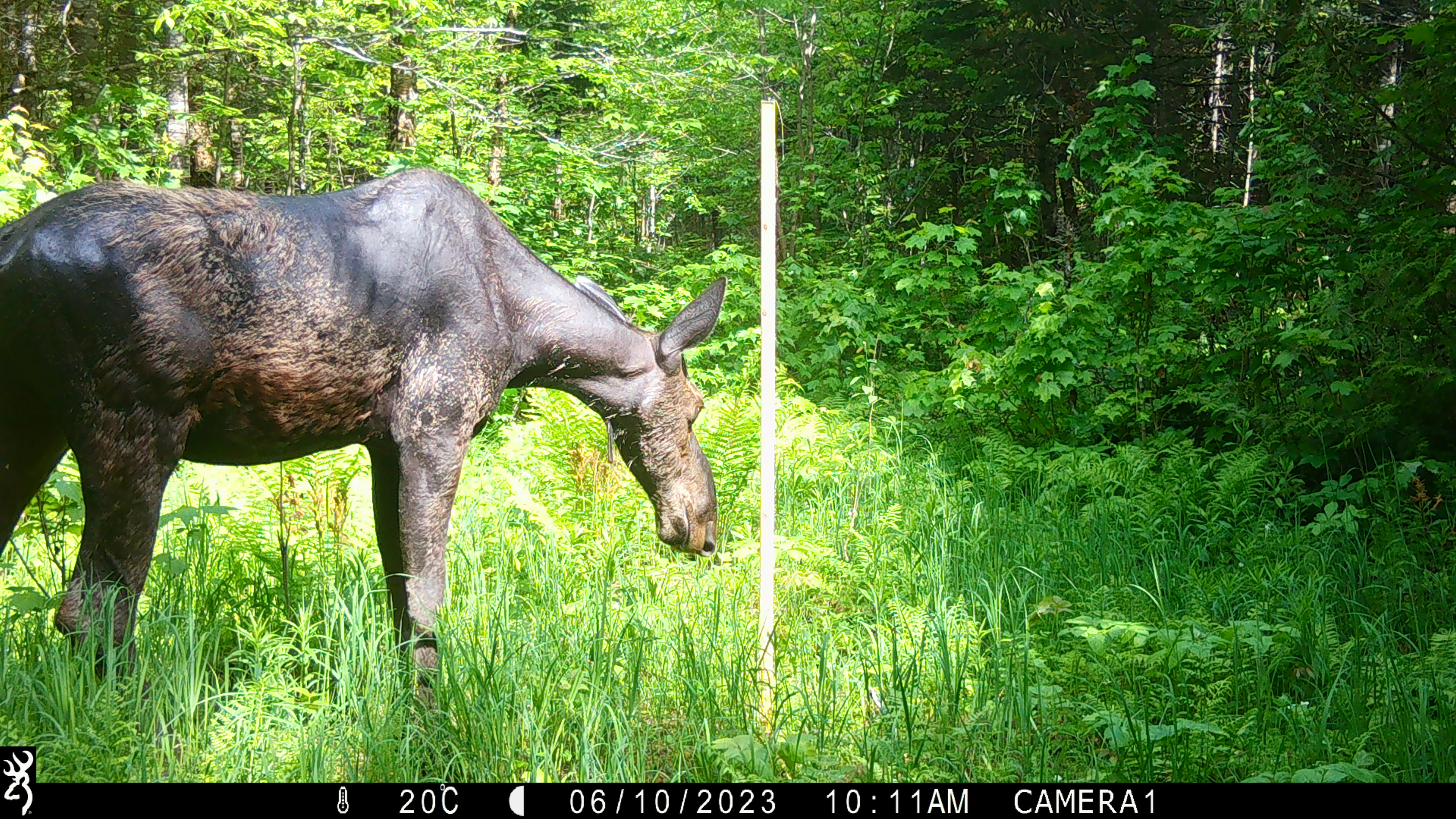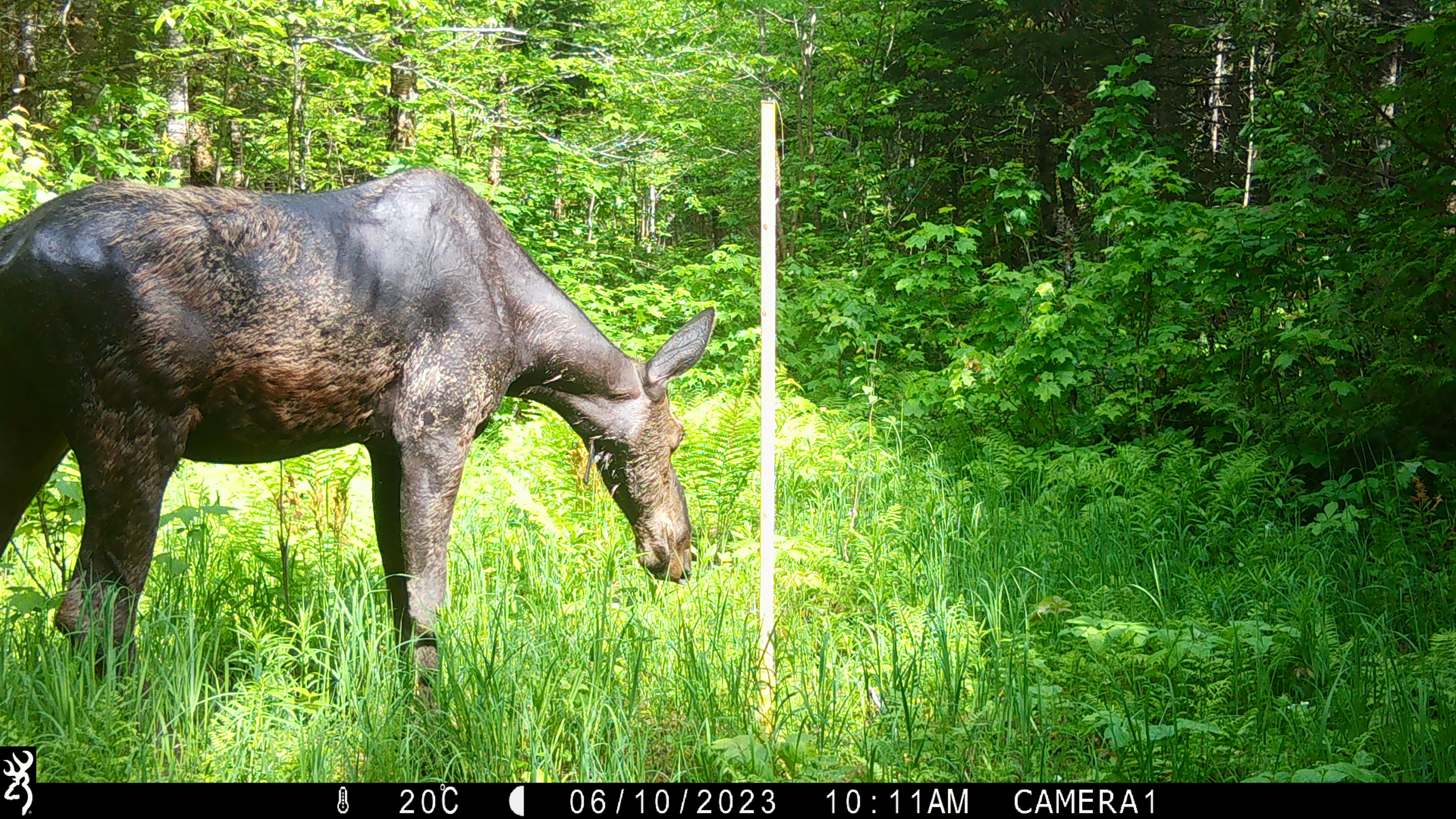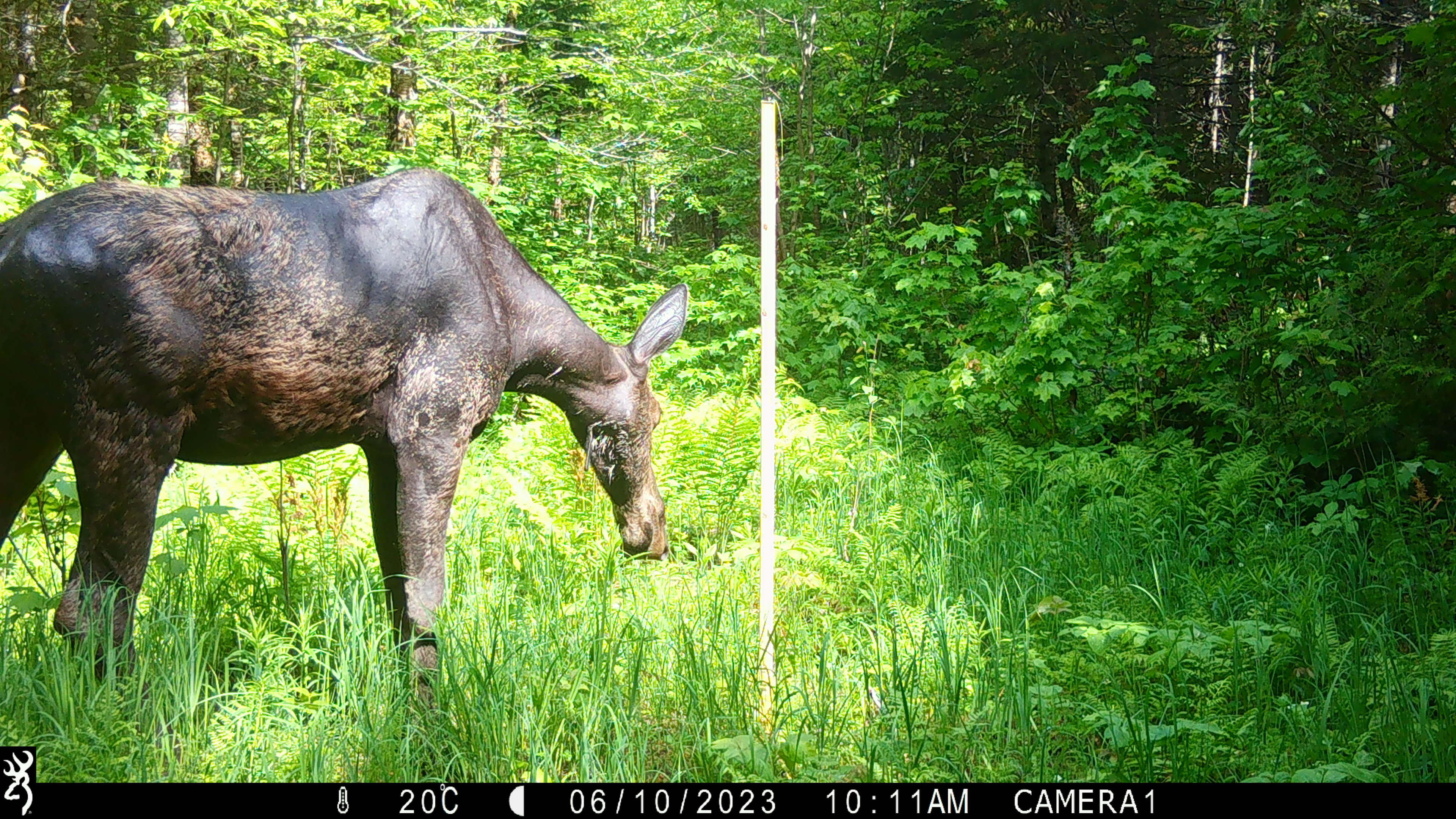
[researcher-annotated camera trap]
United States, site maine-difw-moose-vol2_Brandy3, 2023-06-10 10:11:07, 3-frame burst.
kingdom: Animalia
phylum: Chordata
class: Mammalia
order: Artiodactyla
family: Cervidae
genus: Alces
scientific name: Alces alces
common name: moose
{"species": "moose (Alces alces)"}